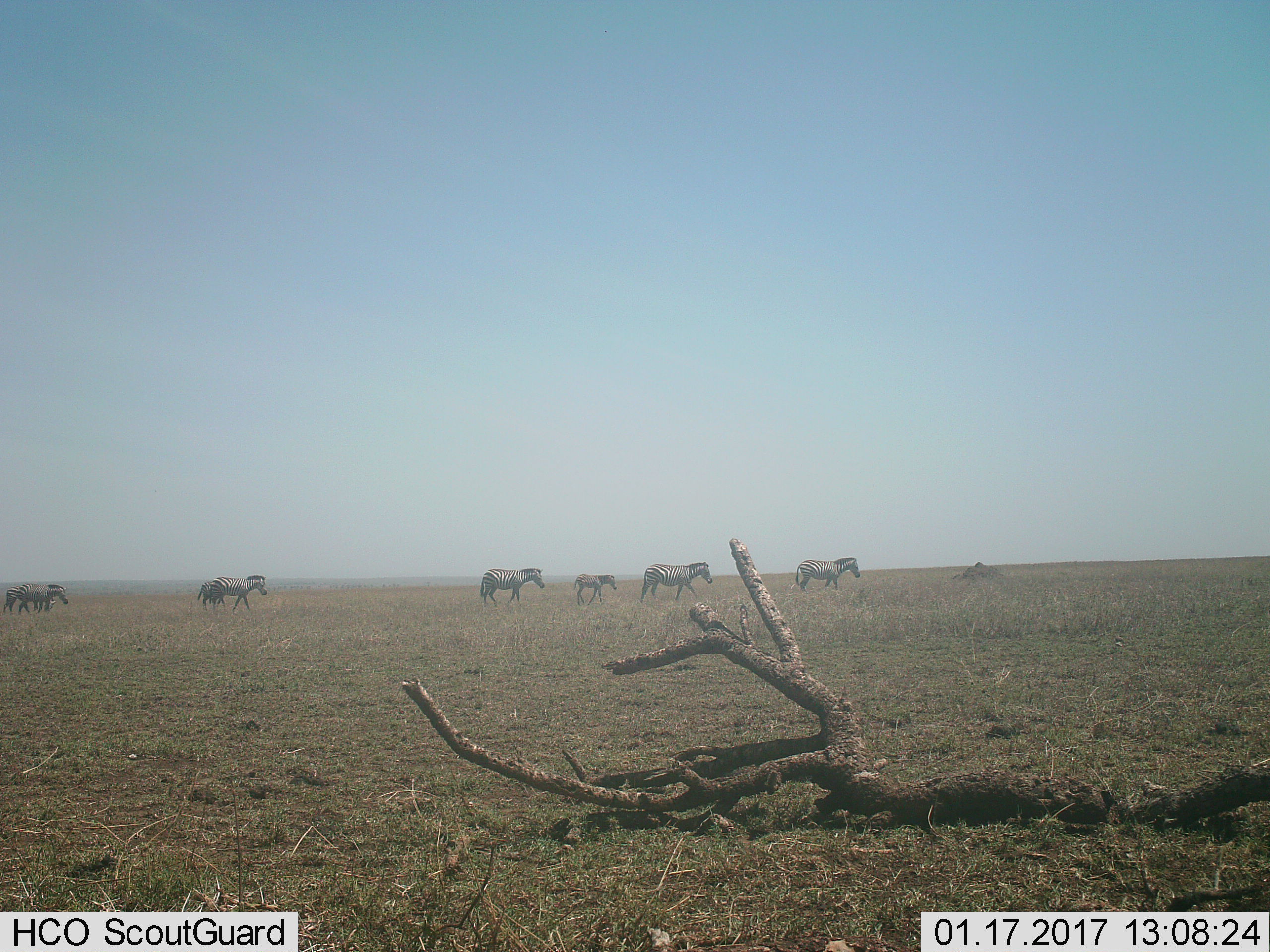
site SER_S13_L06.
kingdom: Animalia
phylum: Chordata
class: Mammalia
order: Perissodactyla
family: Equidae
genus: Equus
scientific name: Equus quagga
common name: plains zebra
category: zebraplains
Zebraplains (plains zebra) (Equus quagga), count 8. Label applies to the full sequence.